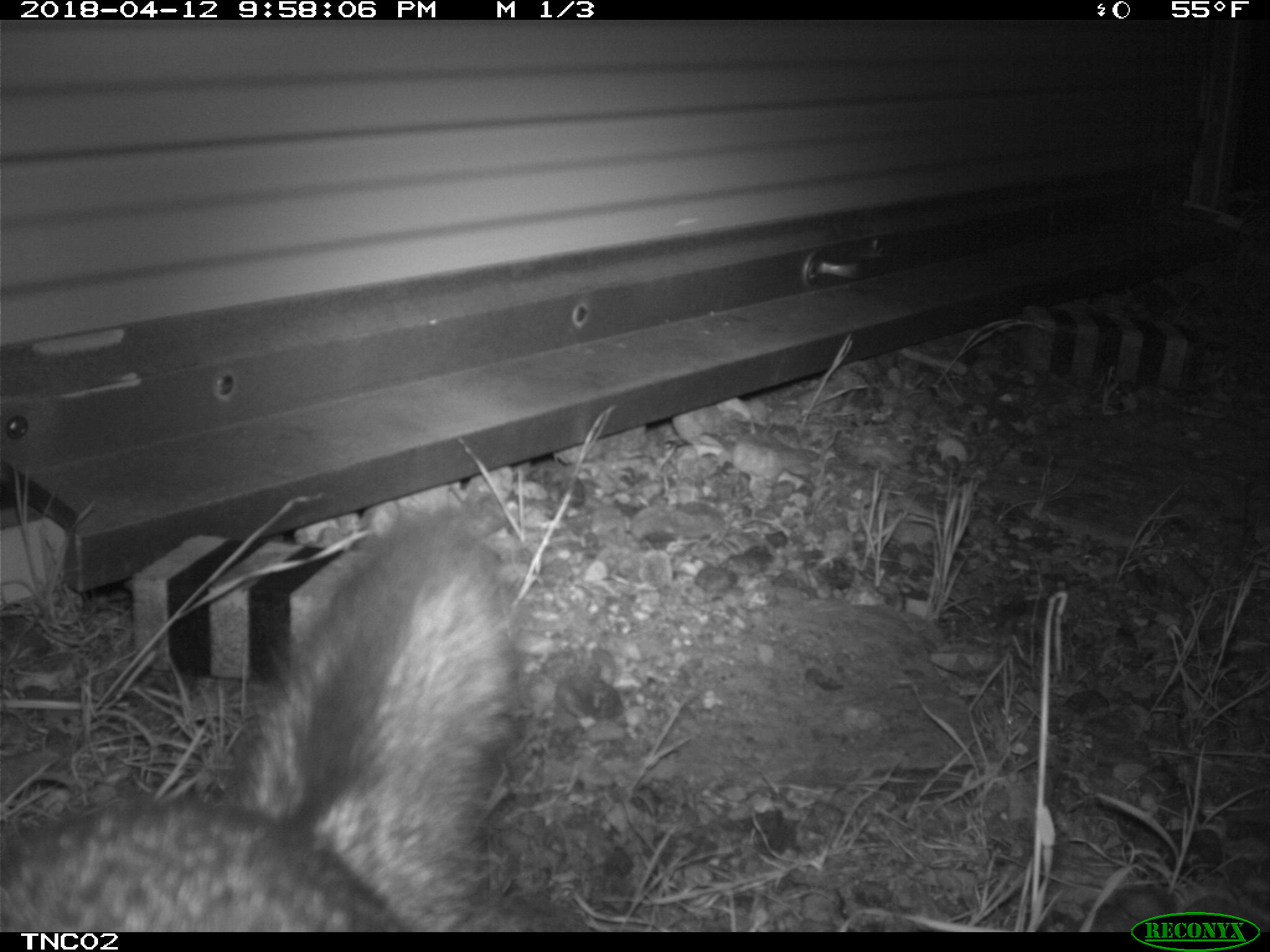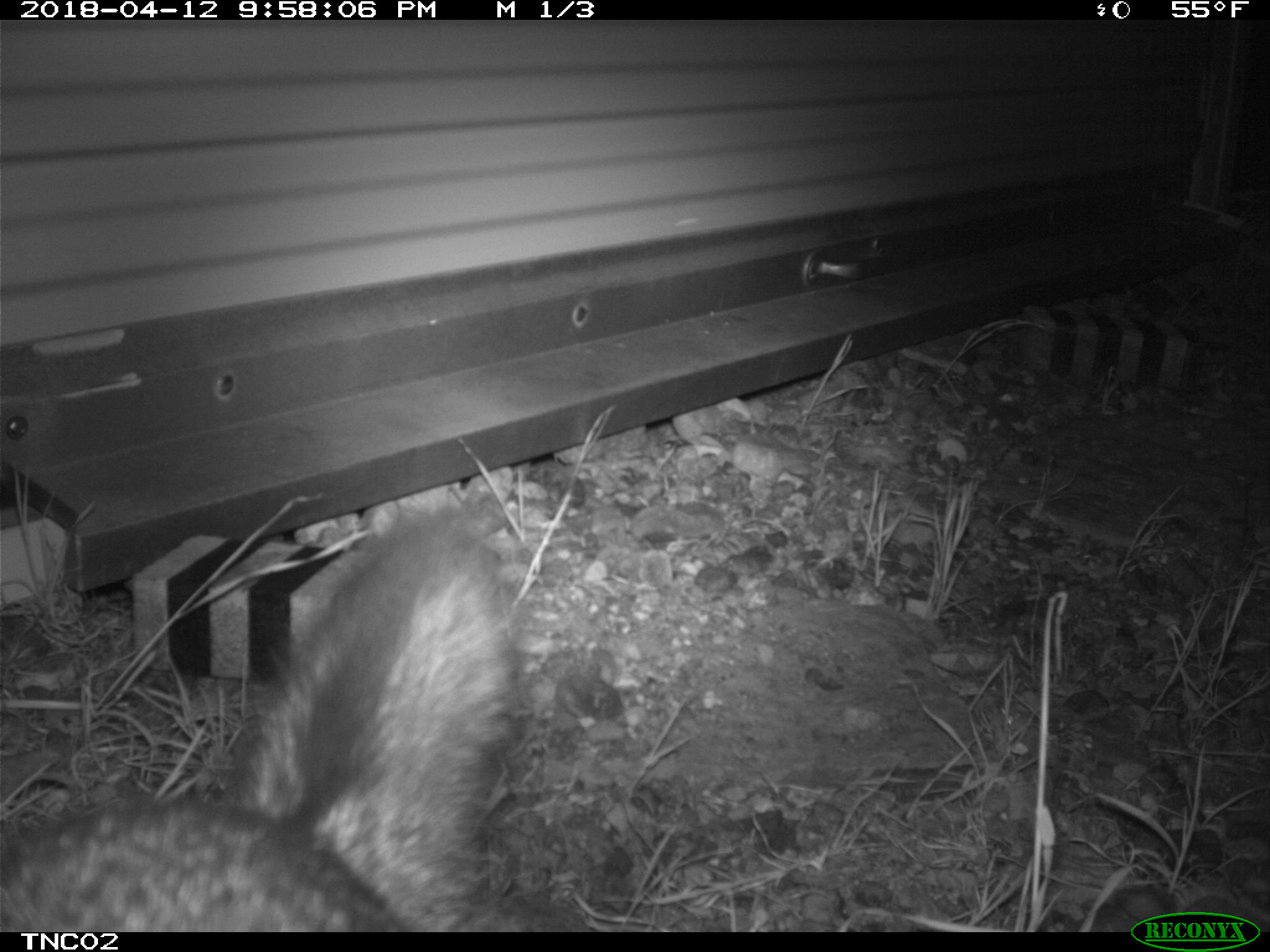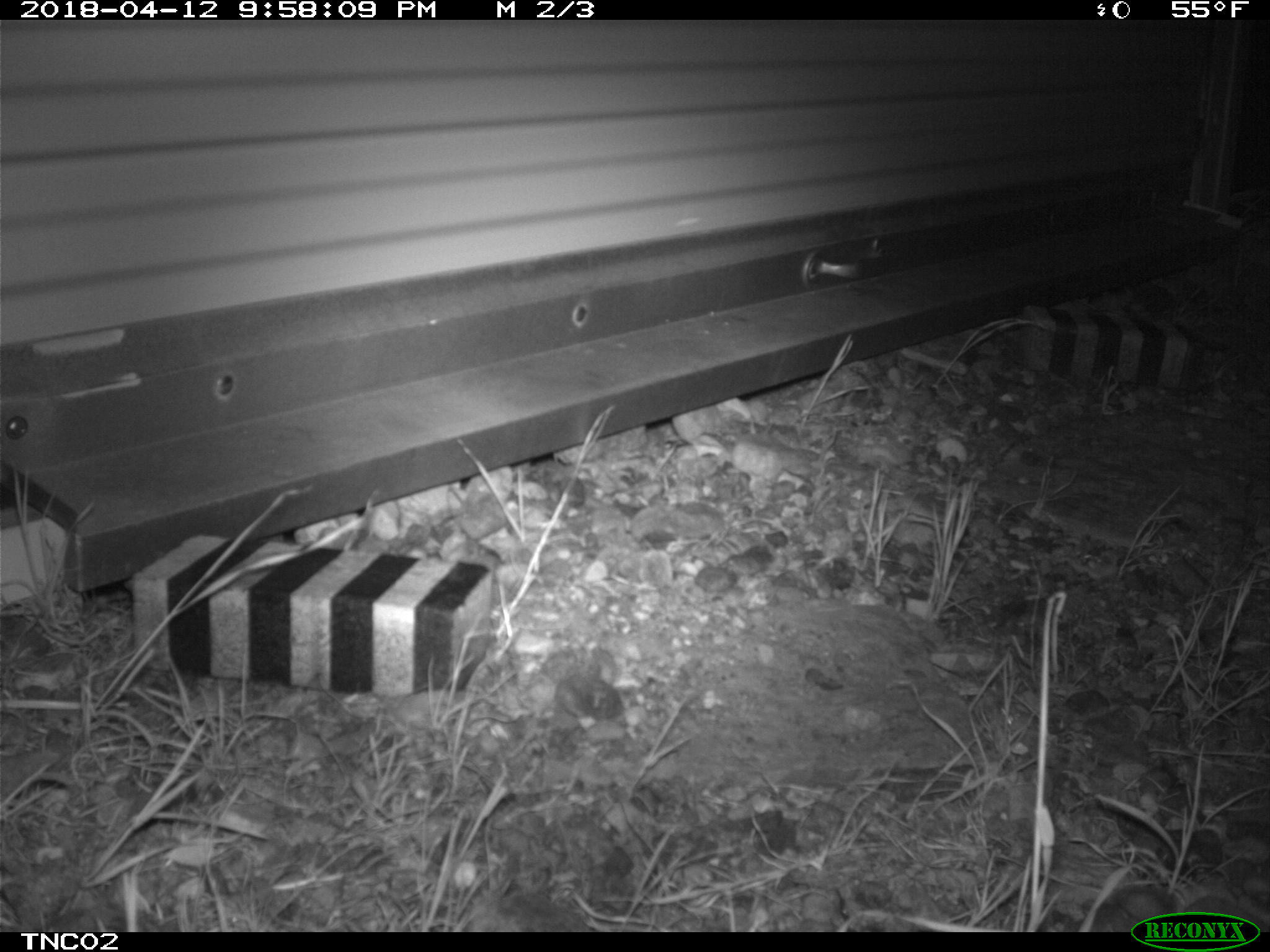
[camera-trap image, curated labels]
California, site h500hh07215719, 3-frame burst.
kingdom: Animalia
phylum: Chordata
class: Mammalia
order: Carnivora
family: Canidae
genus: Urocyon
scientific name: Urocyon littoralis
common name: island fox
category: fox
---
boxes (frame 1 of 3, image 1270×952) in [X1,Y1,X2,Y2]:
fox: [0,513,518,932]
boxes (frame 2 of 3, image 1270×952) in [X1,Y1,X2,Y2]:
fox: [0,511,518,932]